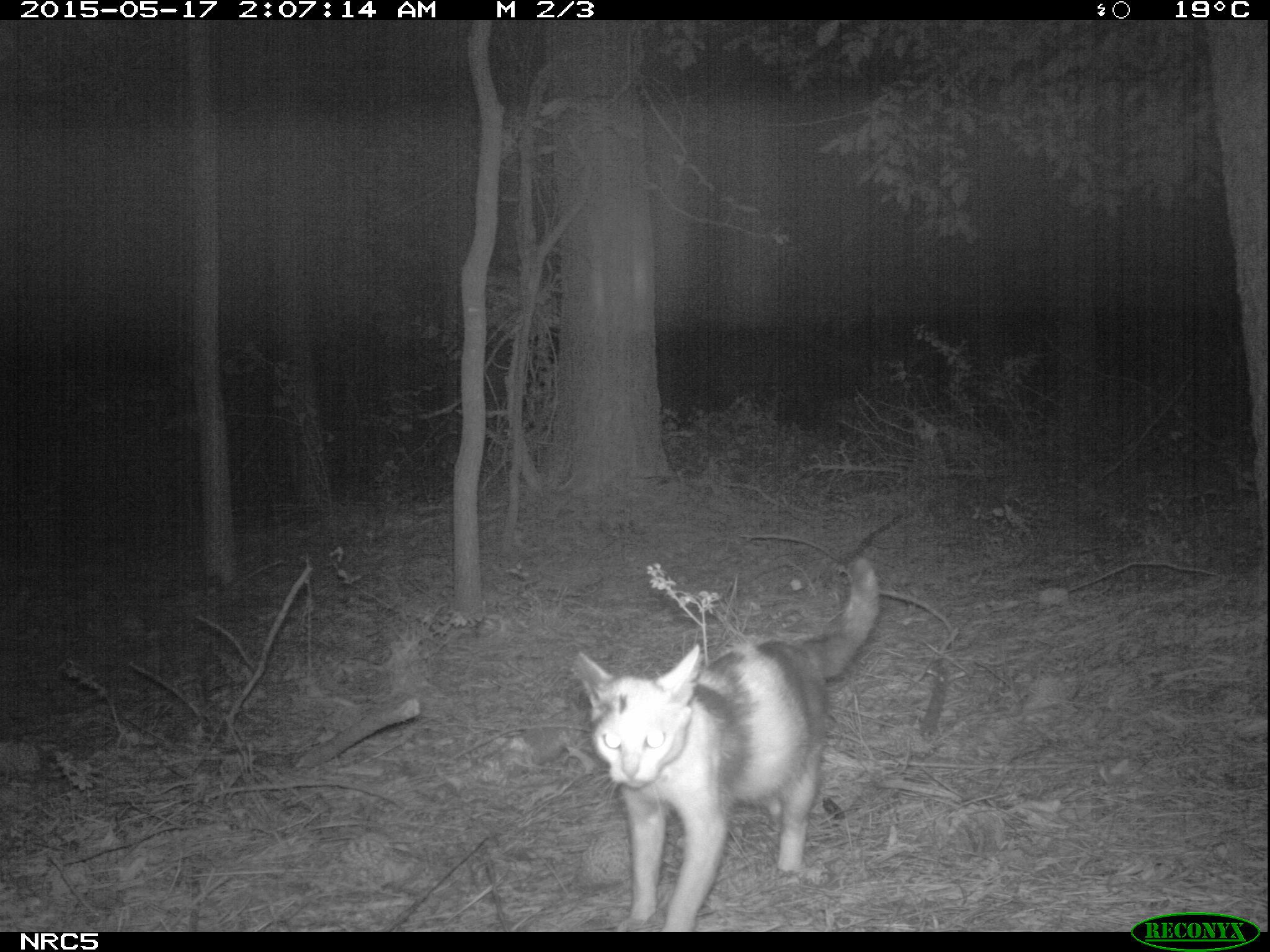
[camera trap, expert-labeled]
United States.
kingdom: Animalia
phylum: Chordata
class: Mammalia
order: Carnivora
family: Felidae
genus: Felis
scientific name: Felis catus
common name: domestic cat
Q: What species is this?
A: Domestic Cat (Felis catus).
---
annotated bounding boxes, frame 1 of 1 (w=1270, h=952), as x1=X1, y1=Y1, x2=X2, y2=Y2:
Domestic Cat: x1=569, y1=552, x2=895, y2=933